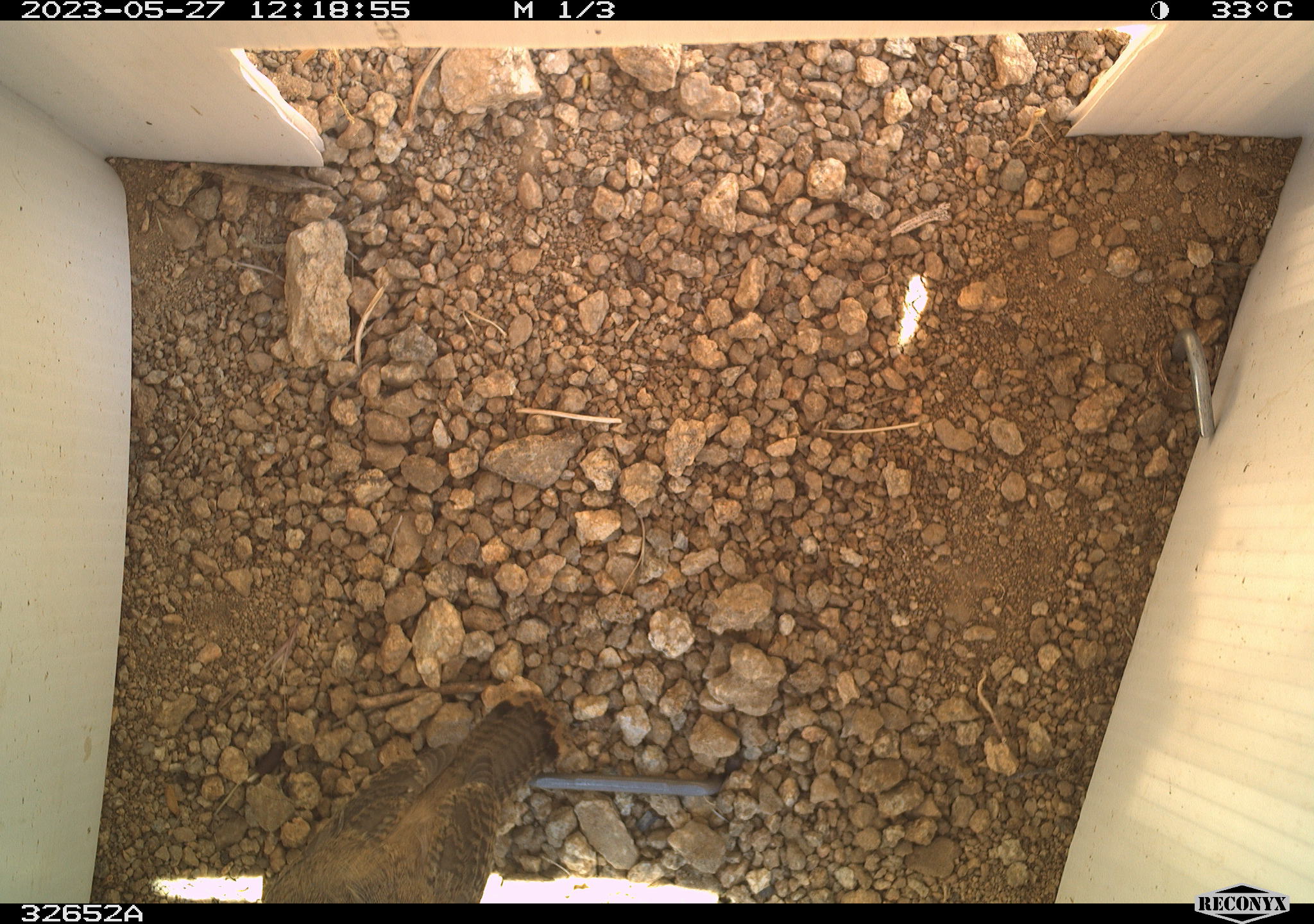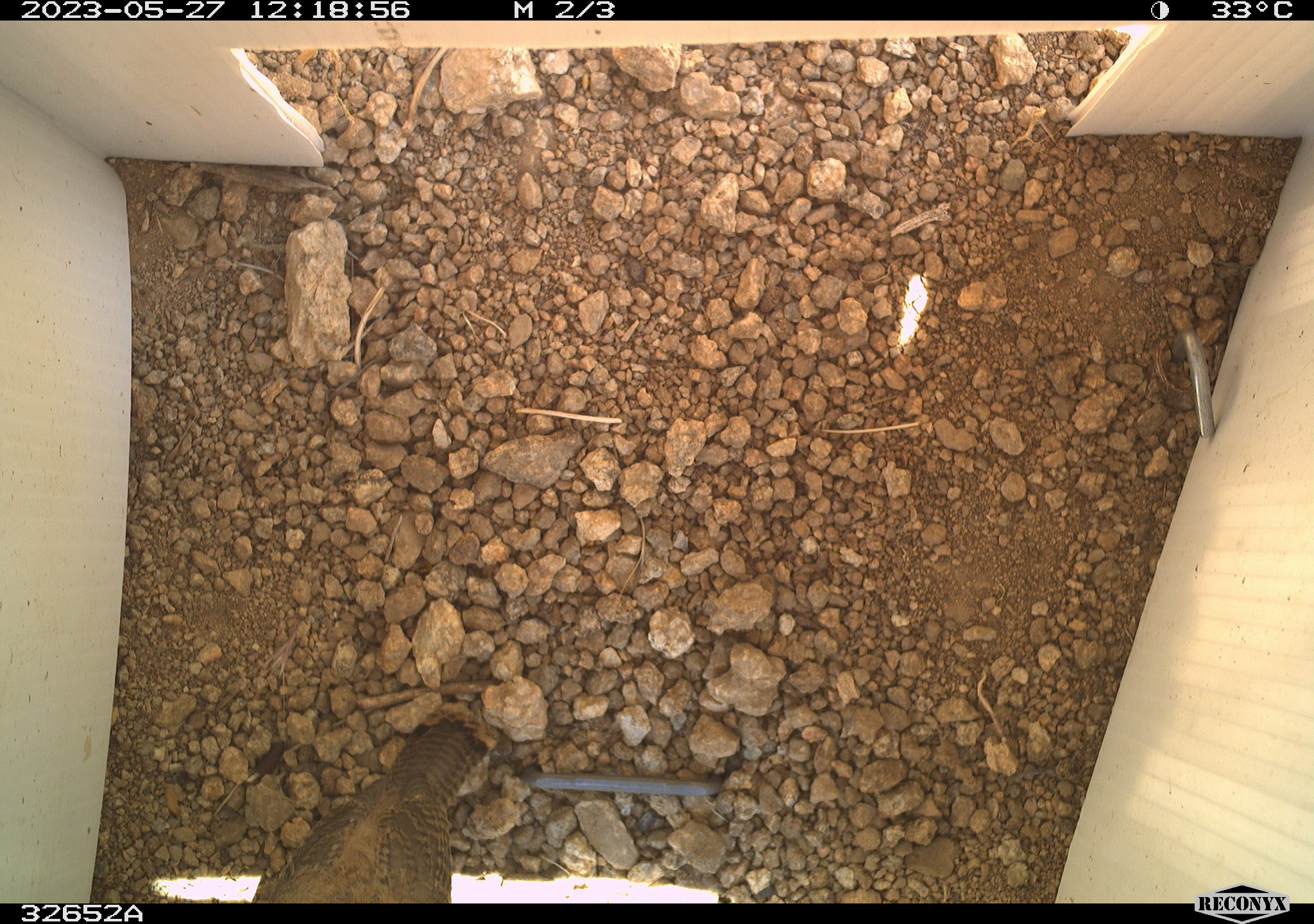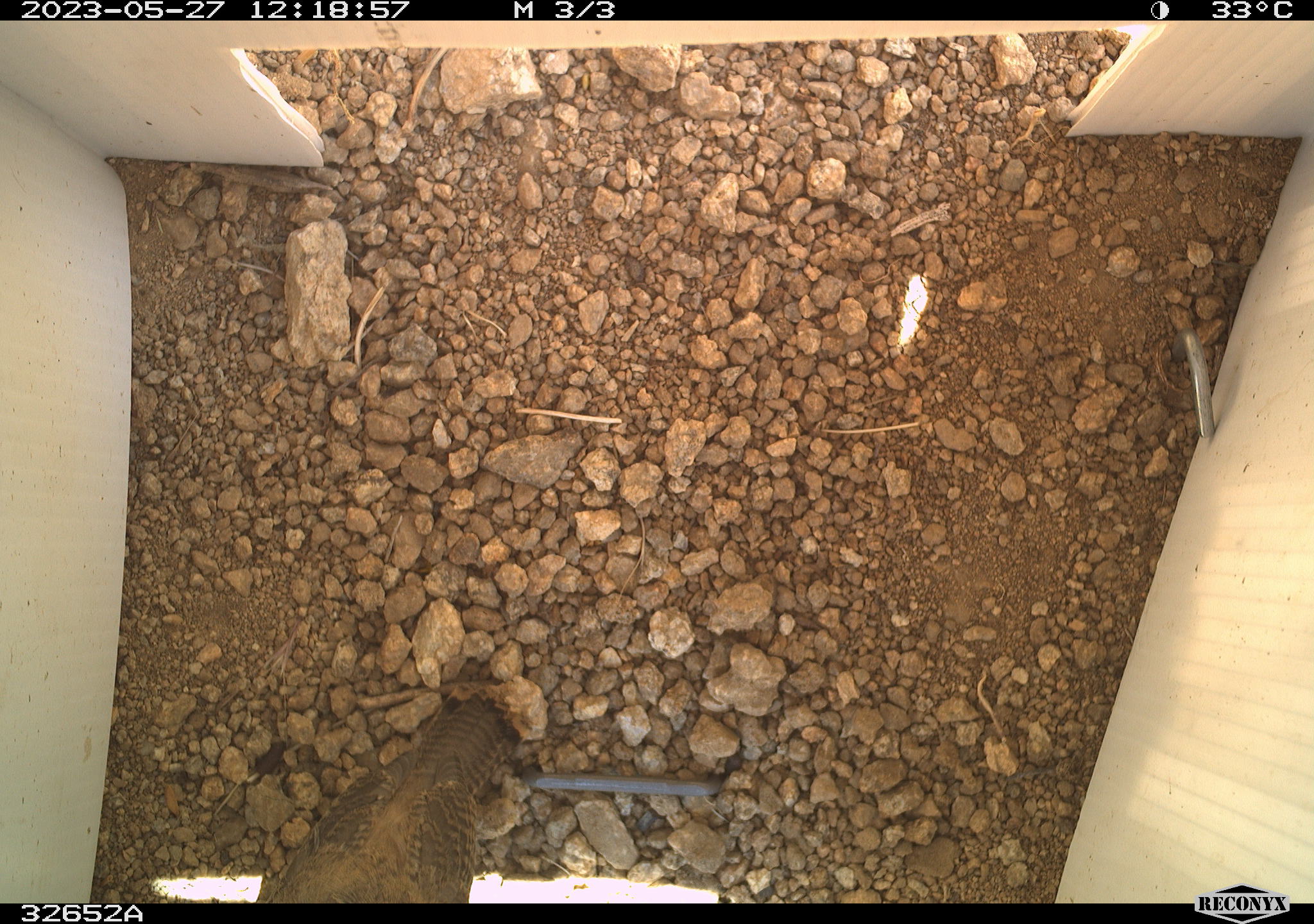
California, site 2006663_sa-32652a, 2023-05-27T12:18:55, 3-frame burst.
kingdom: Animalia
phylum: Chordata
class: Aves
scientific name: Aves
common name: bird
Bird (Aves).